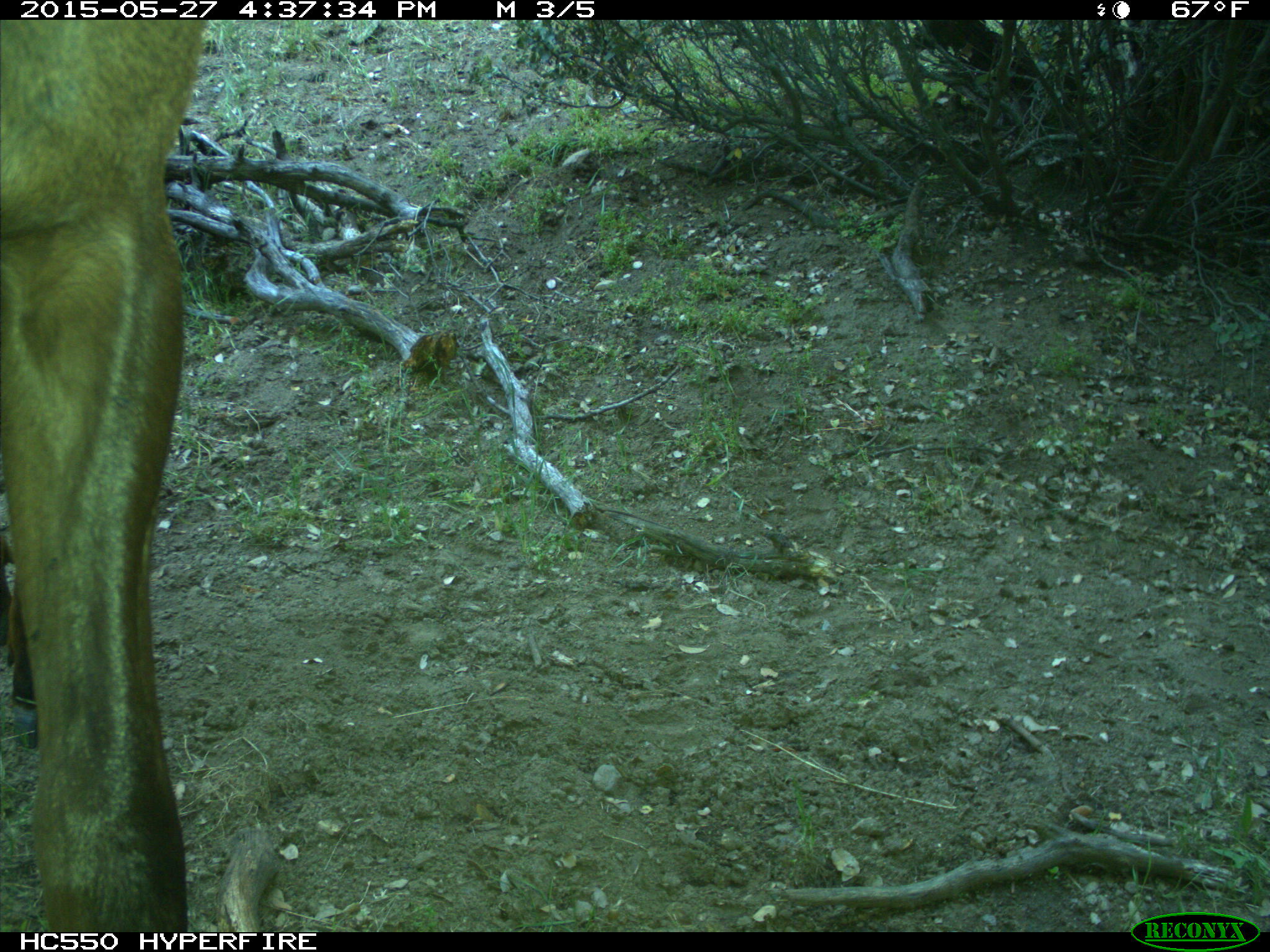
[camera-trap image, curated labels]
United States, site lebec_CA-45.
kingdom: Animalia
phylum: Chordata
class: Mammalia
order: Artiodactyla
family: Cervidae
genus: Cervus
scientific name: Cervus canadensis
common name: elk